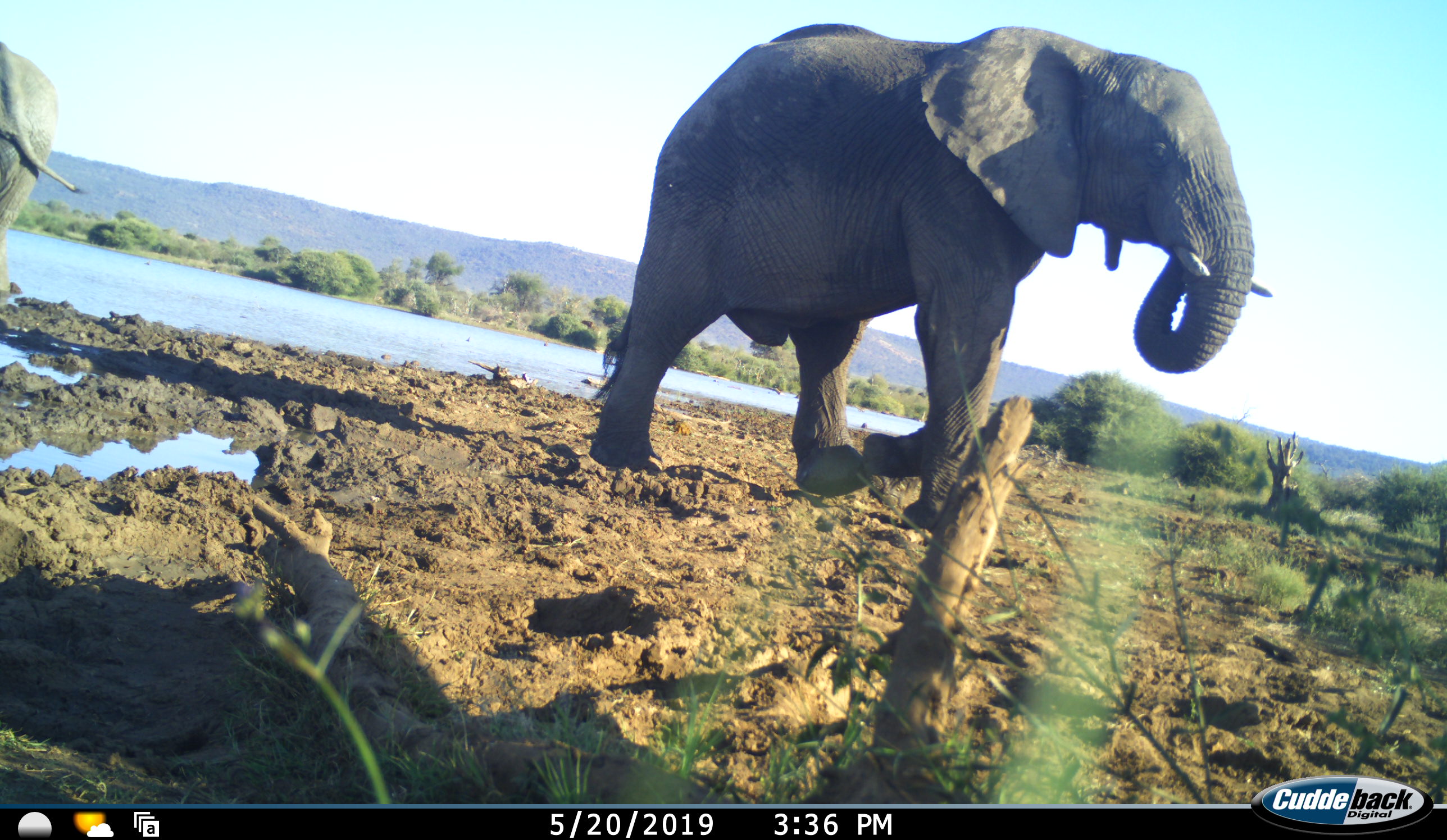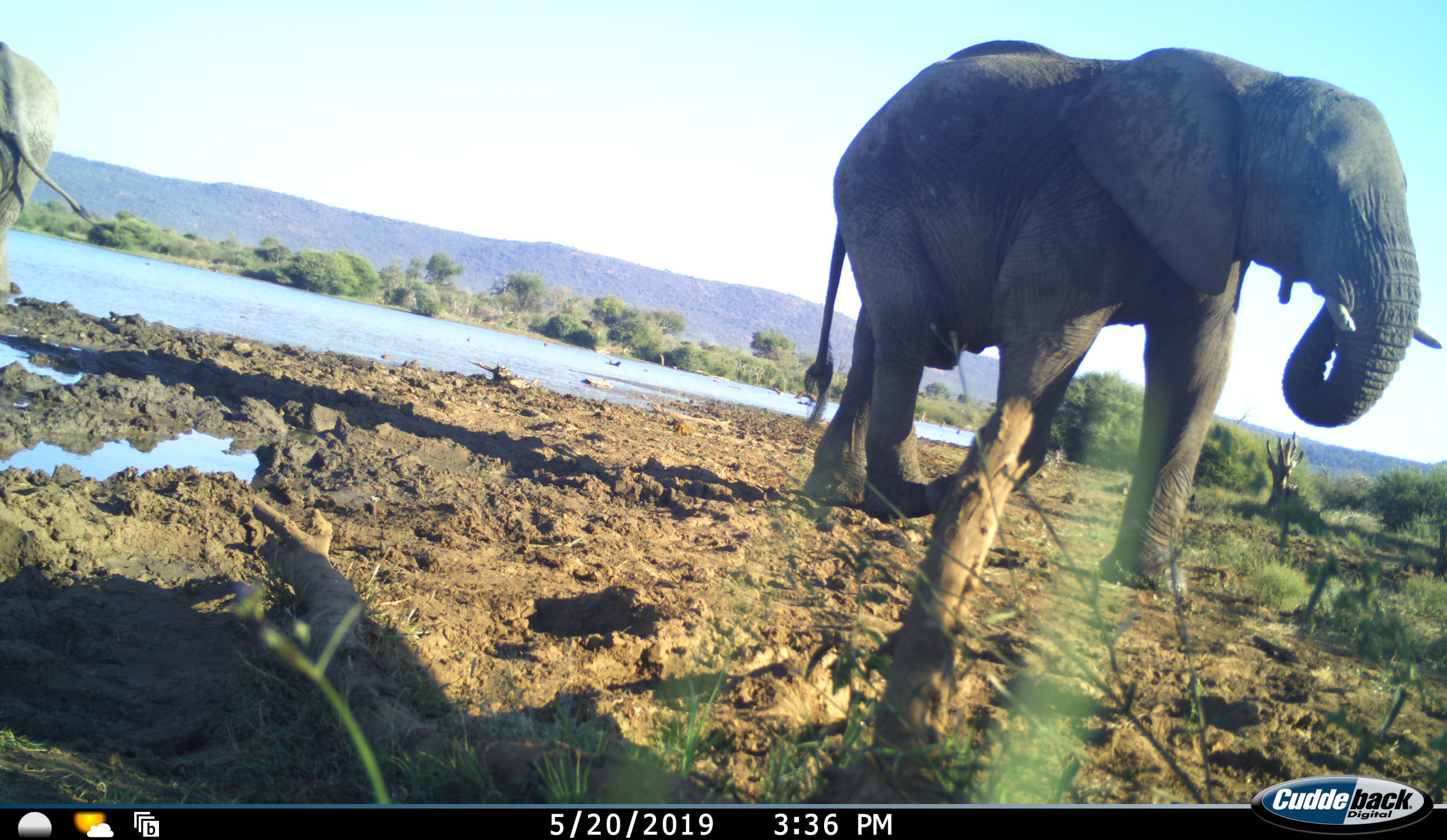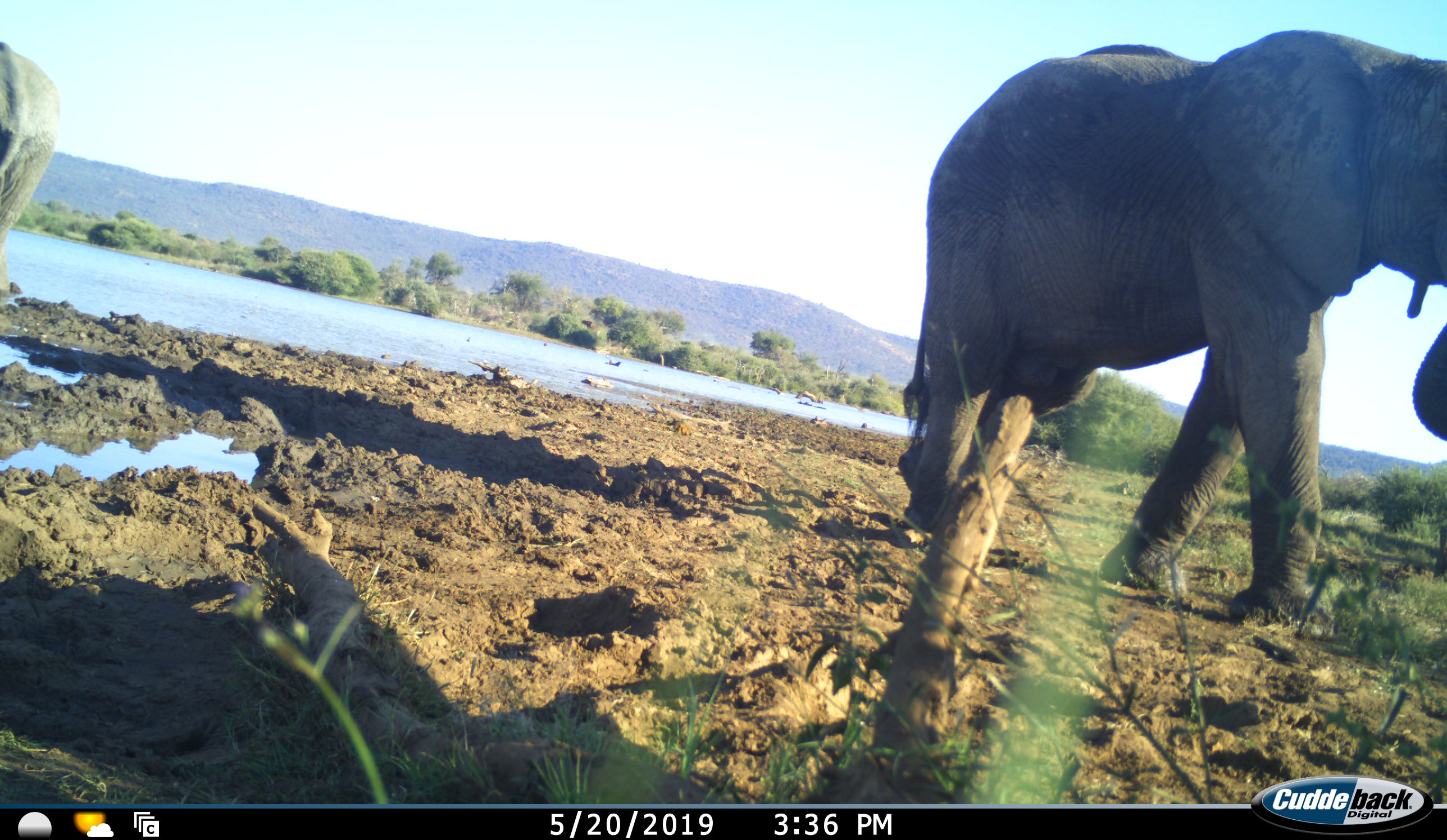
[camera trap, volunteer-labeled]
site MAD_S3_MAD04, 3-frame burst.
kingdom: Animalia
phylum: Chordata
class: Mammalia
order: Proboscidea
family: Elephantidae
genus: Loxodonta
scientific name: Loxodonta africana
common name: african bush elephant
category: elephant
Elephant (african bush elephant) (Loxodonta africana), count 2. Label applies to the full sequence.